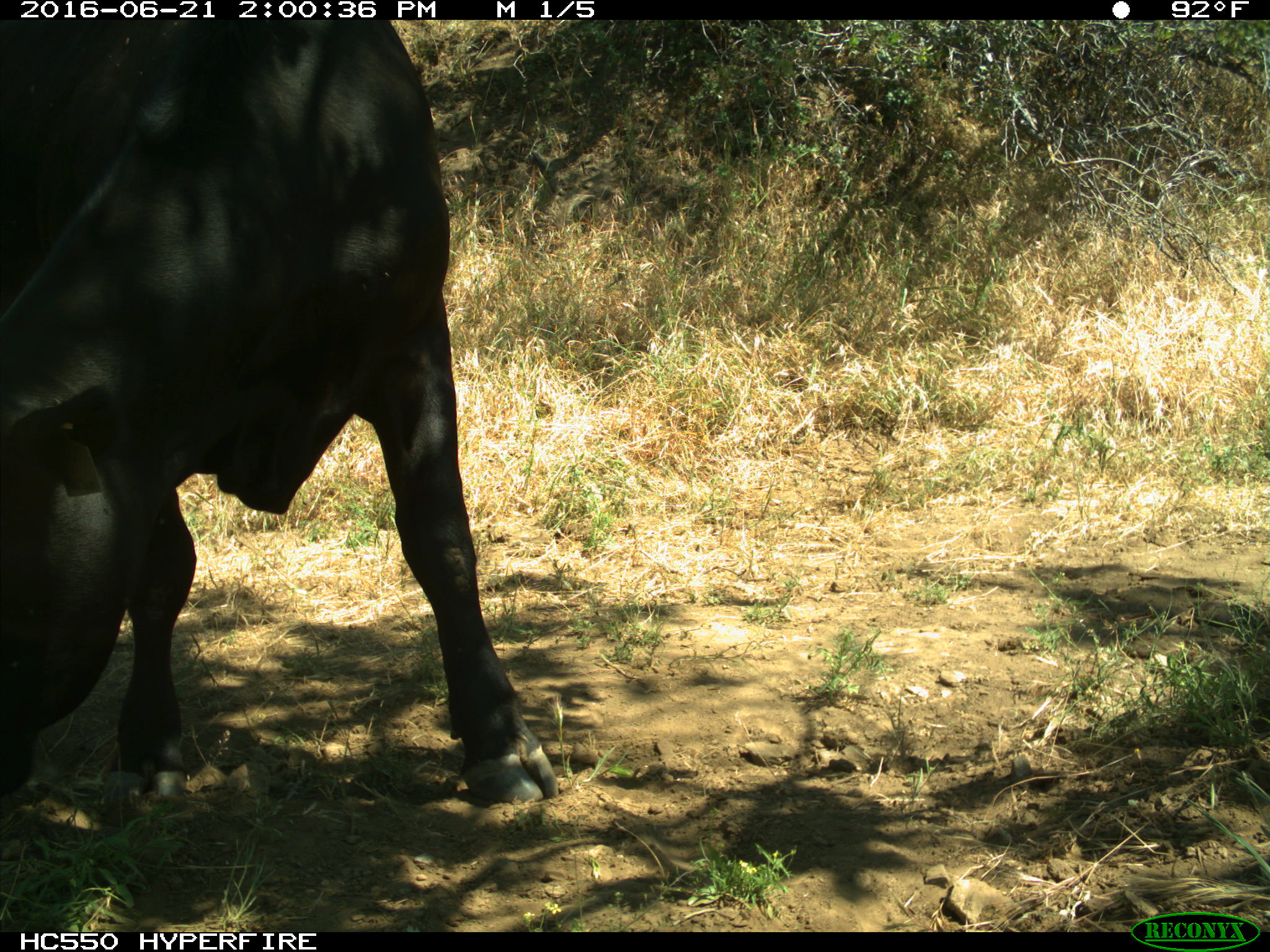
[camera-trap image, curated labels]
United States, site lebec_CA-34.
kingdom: Animalia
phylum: Chordata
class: Mammalia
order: Artiodactyla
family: Bovidae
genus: Bos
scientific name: Bos taurus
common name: domestic cow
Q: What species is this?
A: Bos taurus (domestic cow).